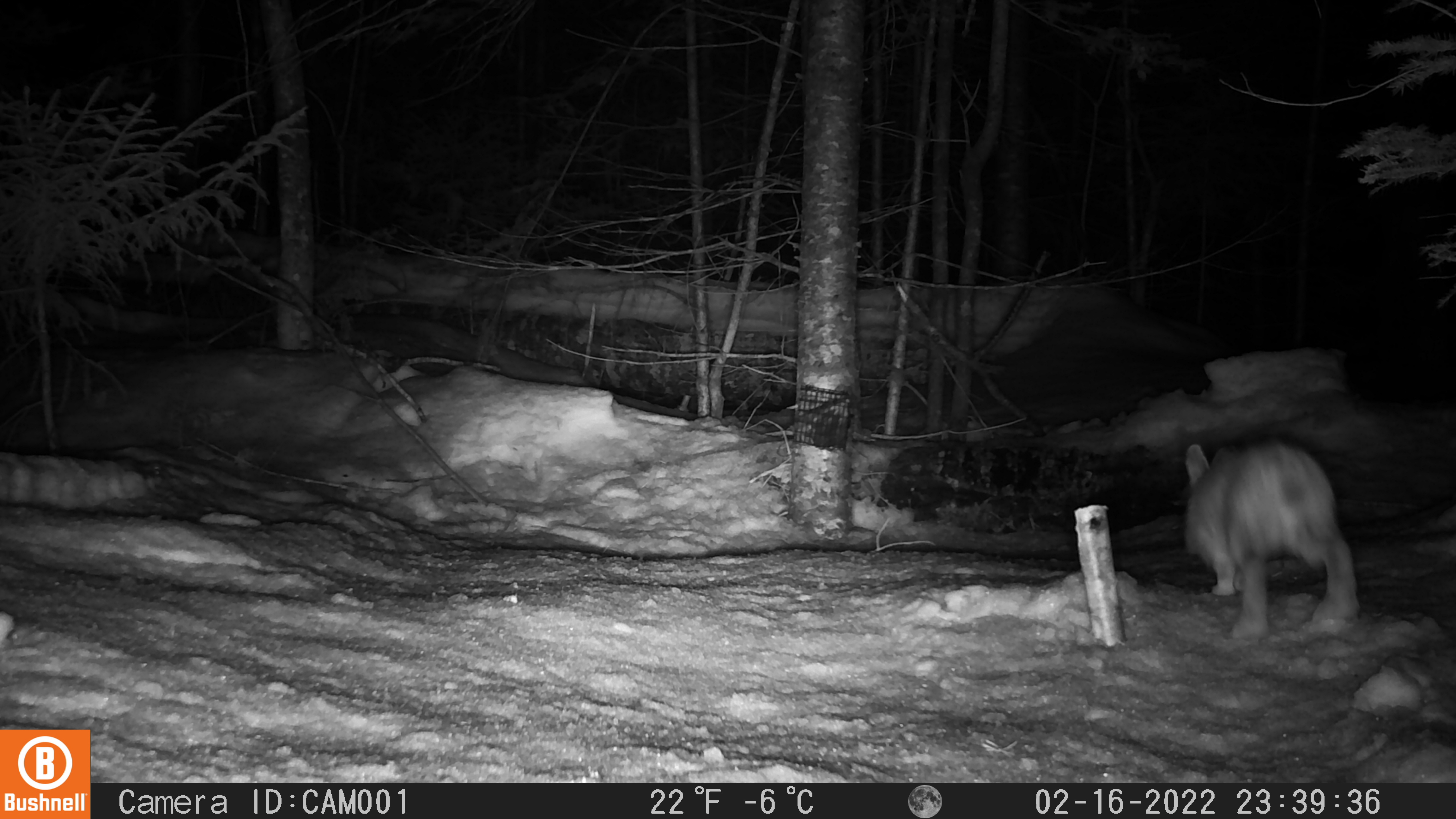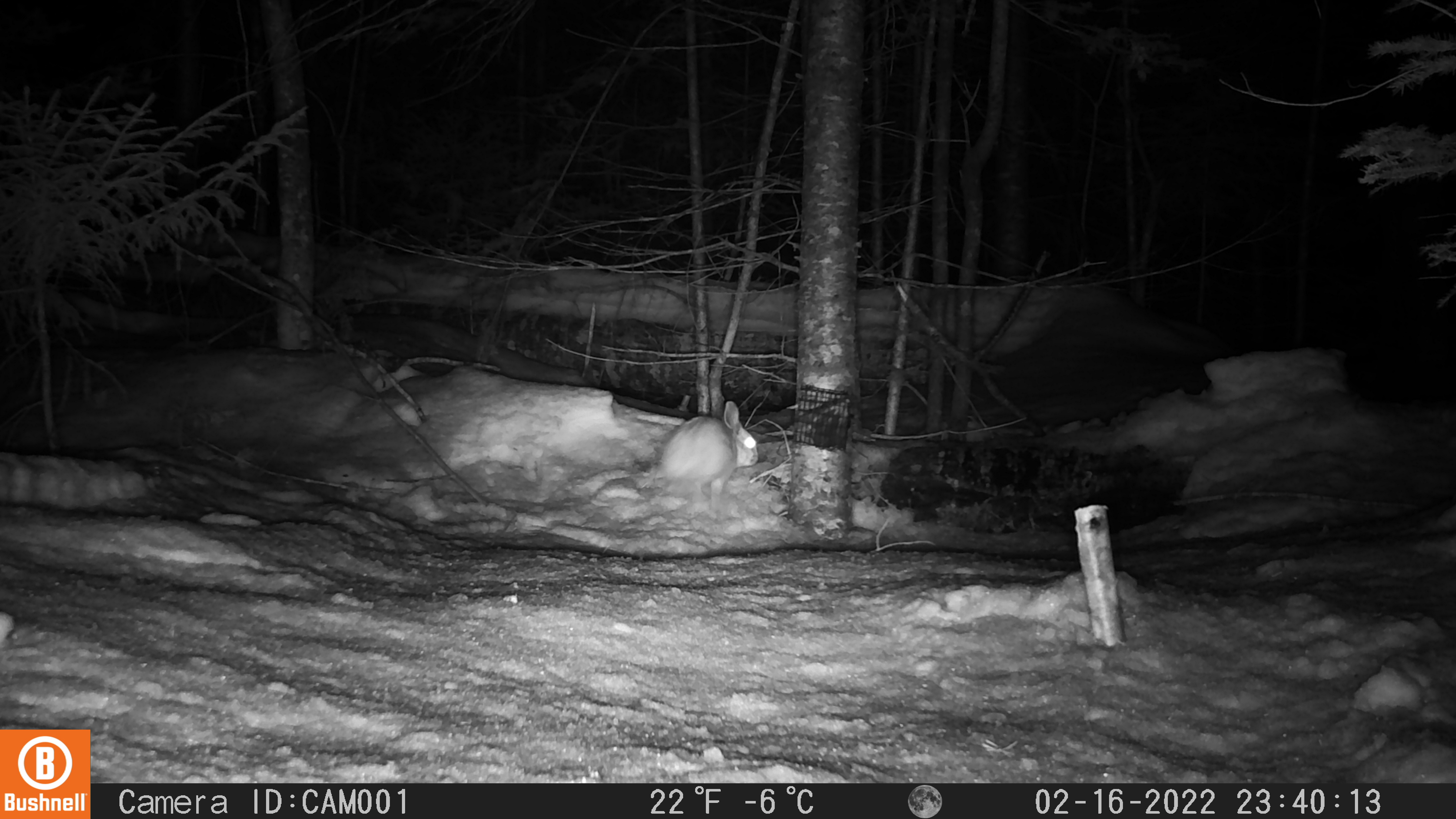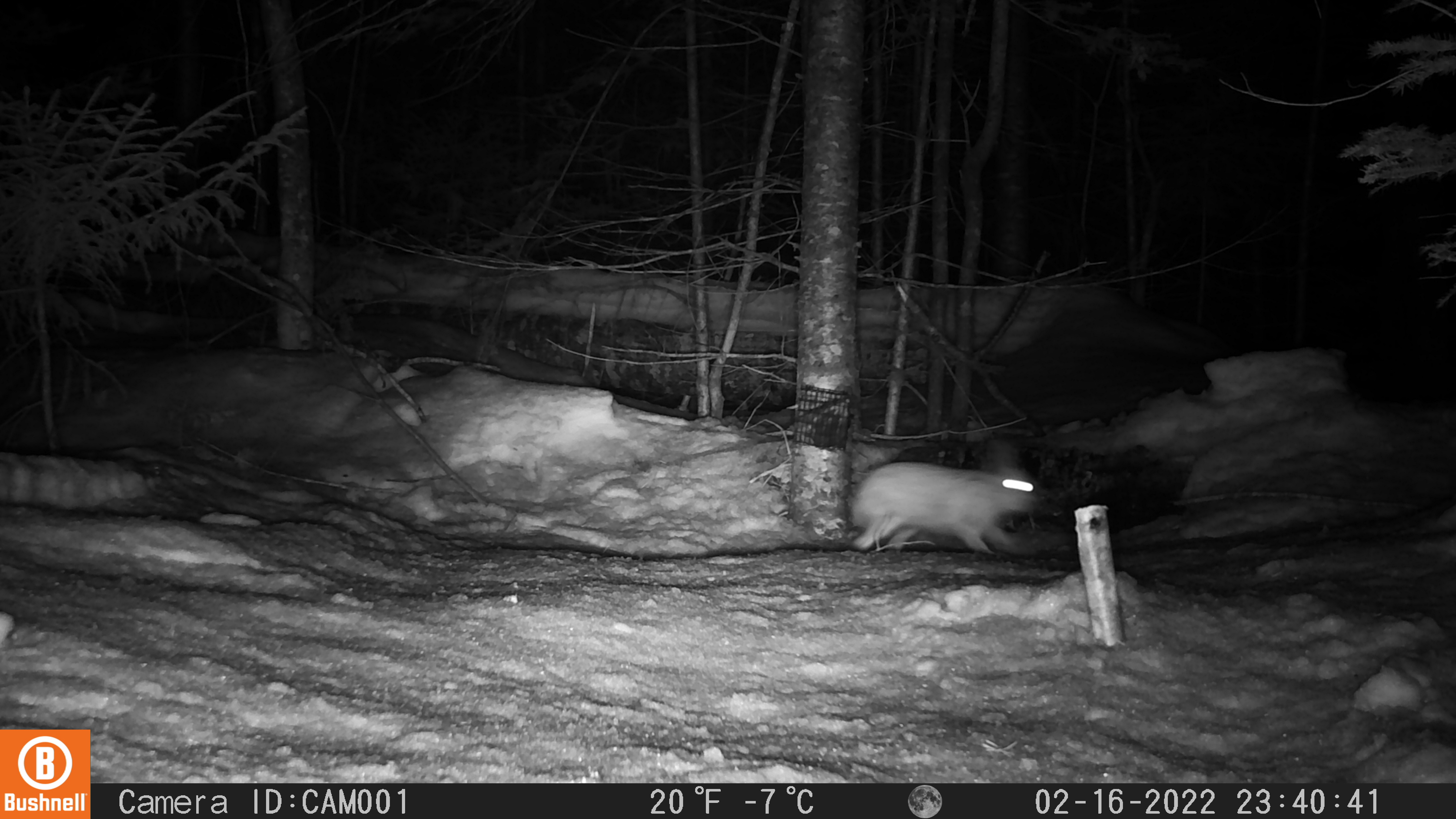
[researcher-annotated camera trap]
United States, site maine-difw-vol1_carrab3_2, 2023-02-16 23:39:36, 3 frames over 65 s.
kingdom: Animalia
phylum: Chordata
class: Mammalia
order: Lagomorpha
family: Leporidae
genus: Lepus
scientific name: Lepus americanus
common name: snowshoe hare